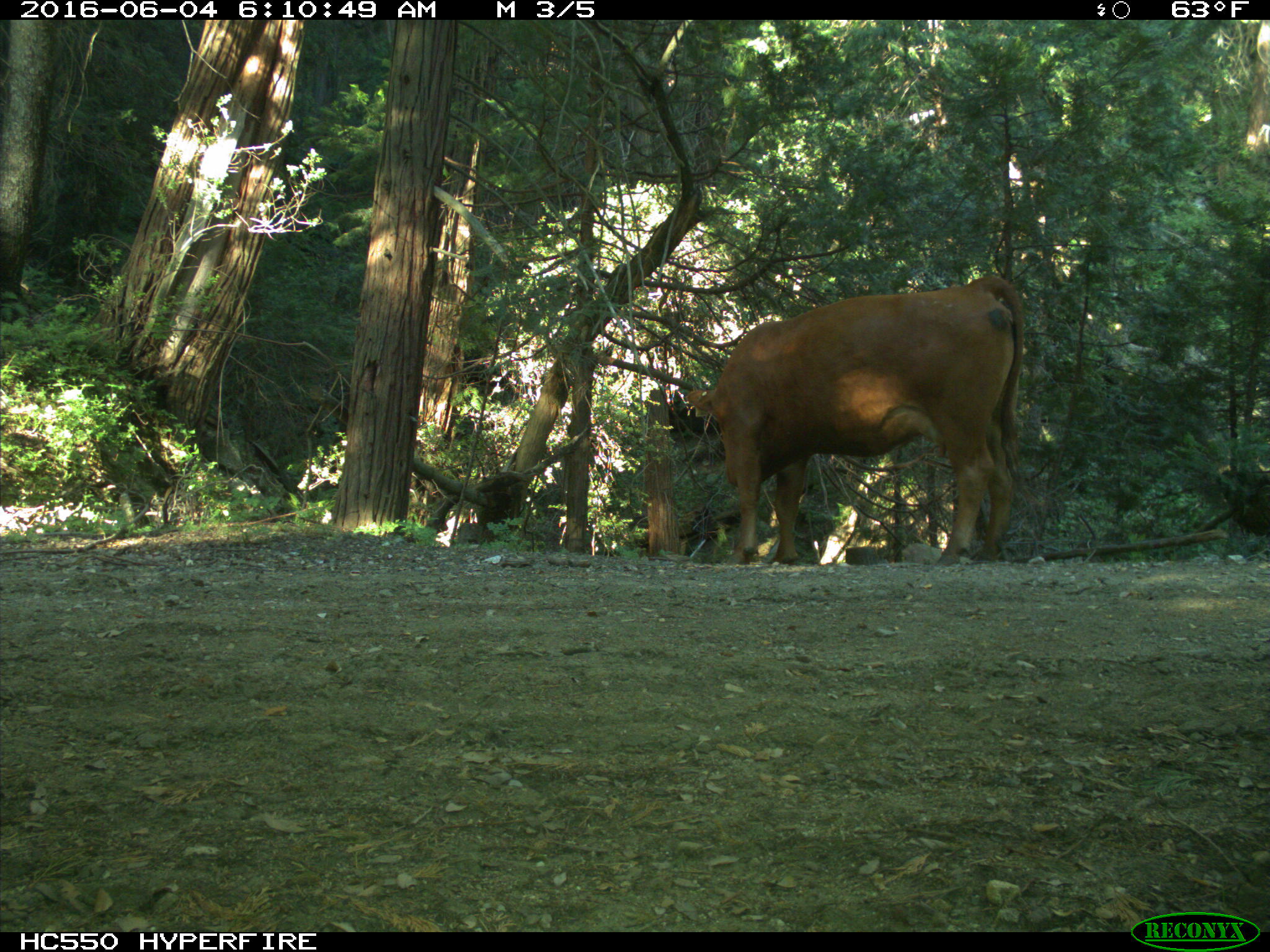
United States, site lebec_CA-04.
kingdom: Animalia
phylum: Chordata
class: Mammalia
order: Artiodactyla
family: Bovidae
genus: Bos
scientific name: Bos taurus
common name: domestic cow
Bos taurus (domestic cow).